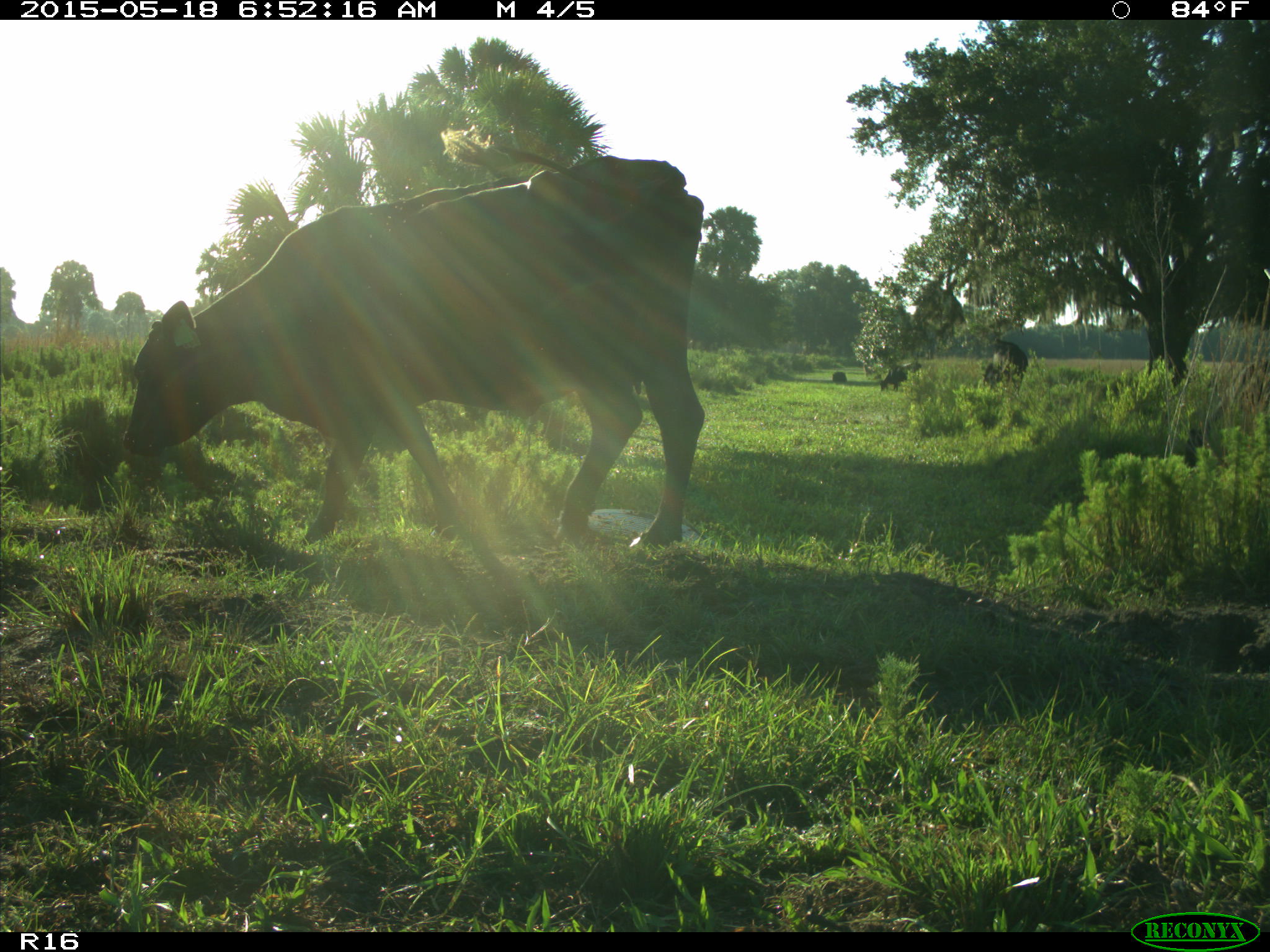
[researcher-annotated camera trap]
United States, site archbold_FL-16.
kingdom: Animalia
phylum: Chordata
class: Mammalia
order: Artiodactyla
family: Bovidae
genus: Bos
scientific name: Bos taurus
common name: domestic cow